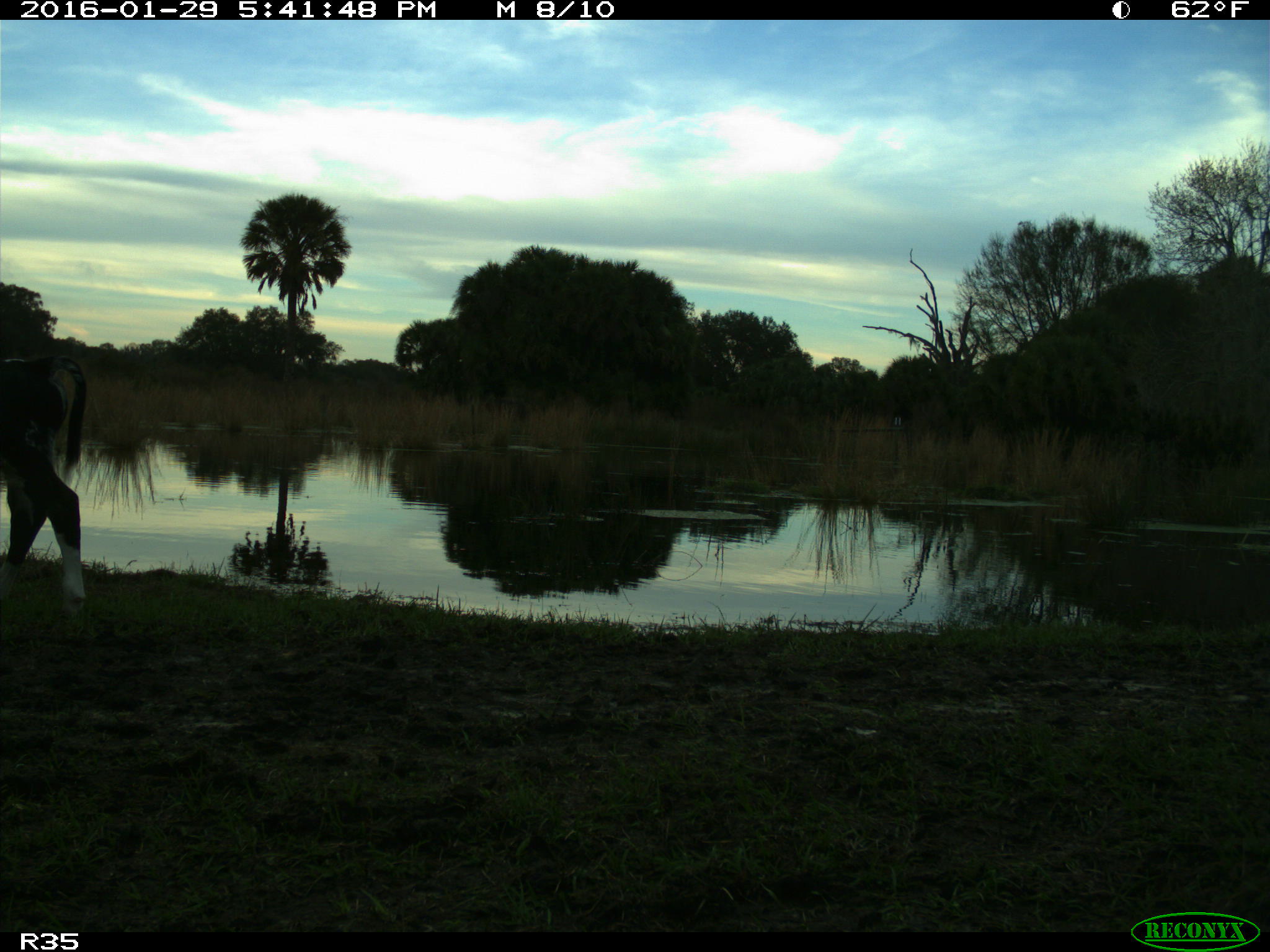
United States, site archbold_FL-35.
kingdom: Animalia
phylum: Chordata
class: Mammalia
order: Artiodactyla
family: Bovidae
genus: Bos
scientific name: Bos taurus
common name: domestic cow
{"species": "Bos taurus (domestic cow)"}